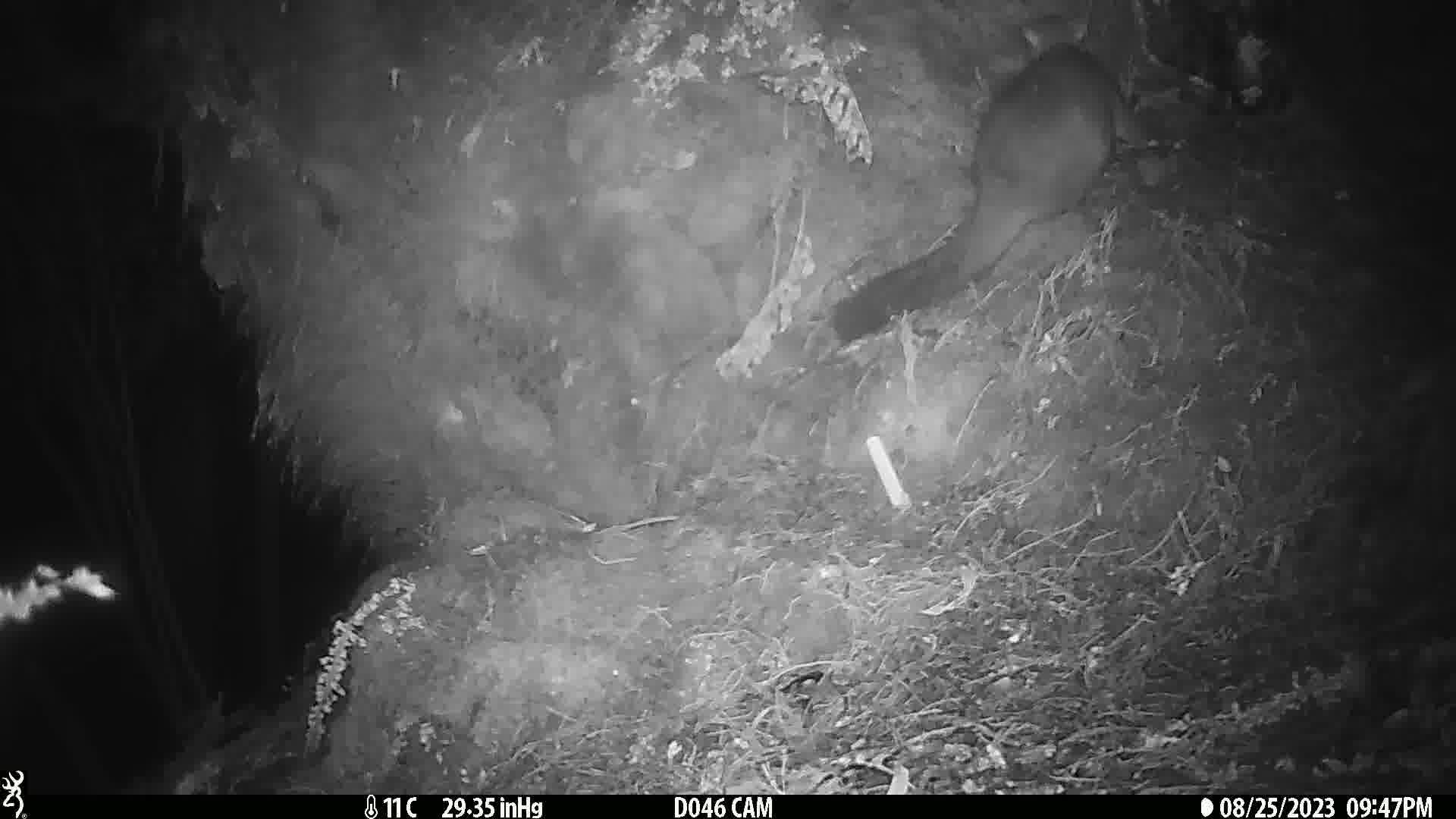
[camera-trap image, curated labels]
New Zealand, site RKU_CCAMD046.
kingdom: Animalia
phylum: Chordata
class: Mammalia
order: Diprotodontia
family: Phalangeridae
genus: Trichosurus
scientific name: Trichosurus vulpecula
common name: common brushtail possum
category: possum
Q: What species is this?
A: Possum (common brushtail possum) (Trichosurus vulpecula).